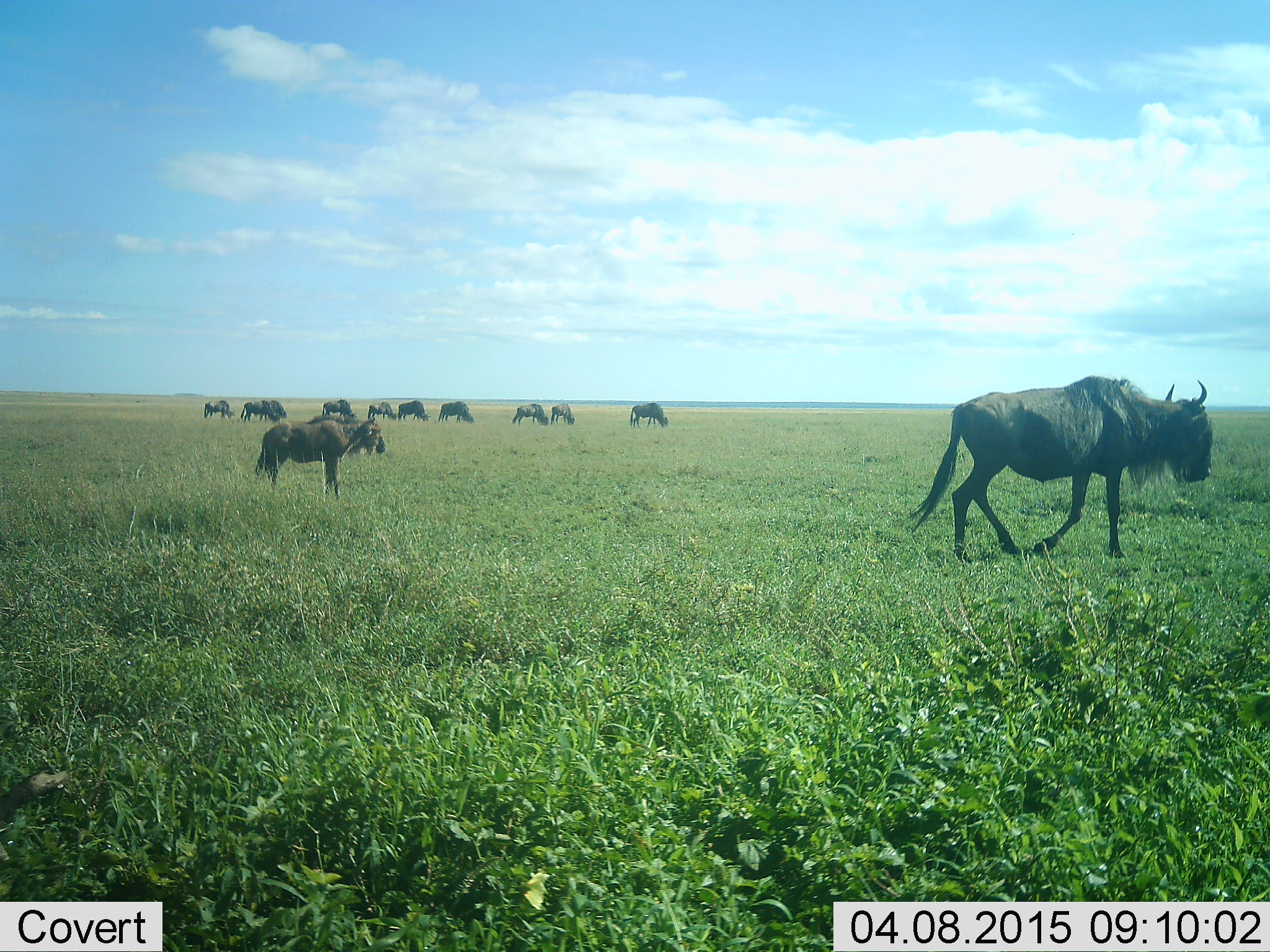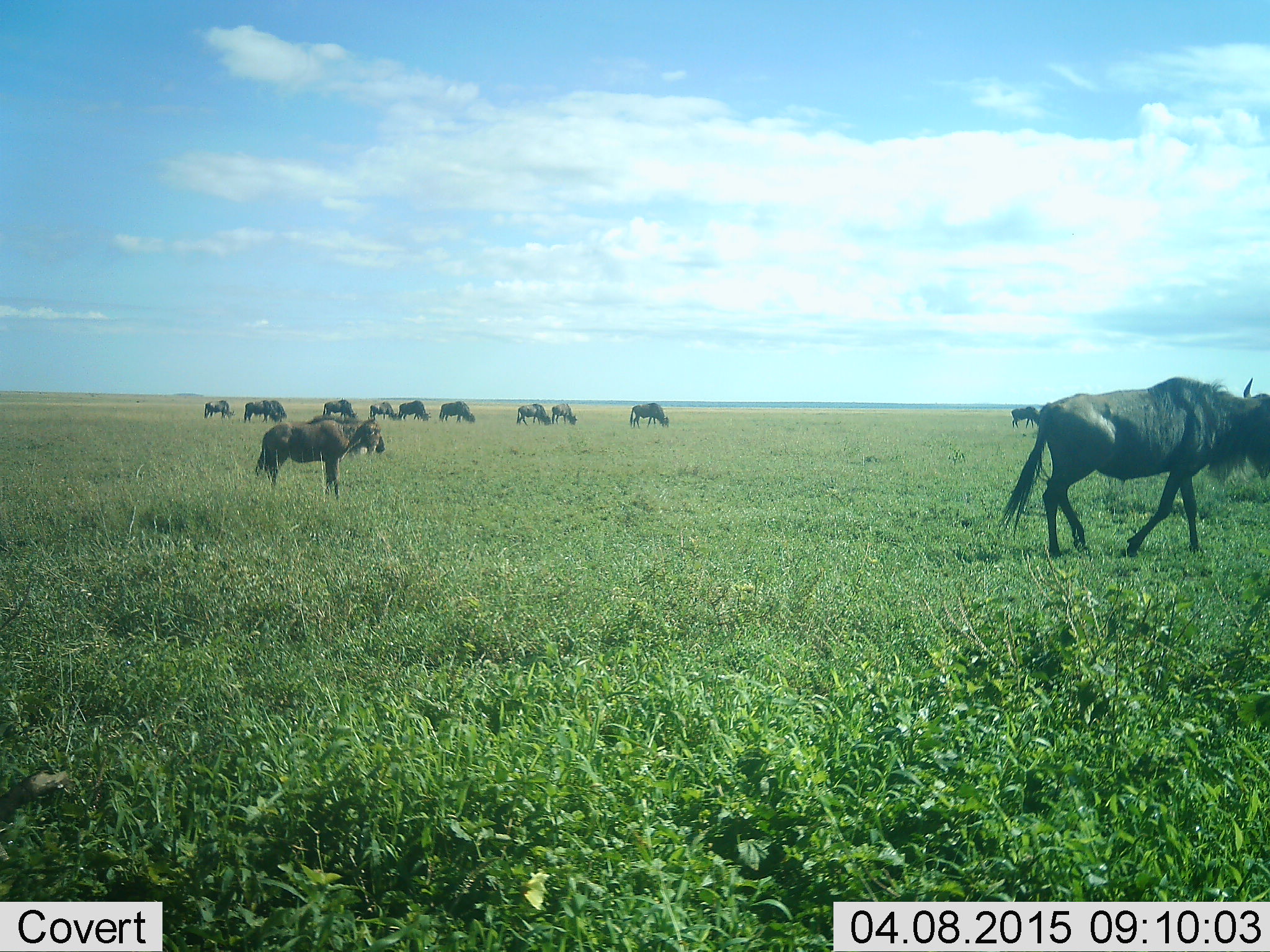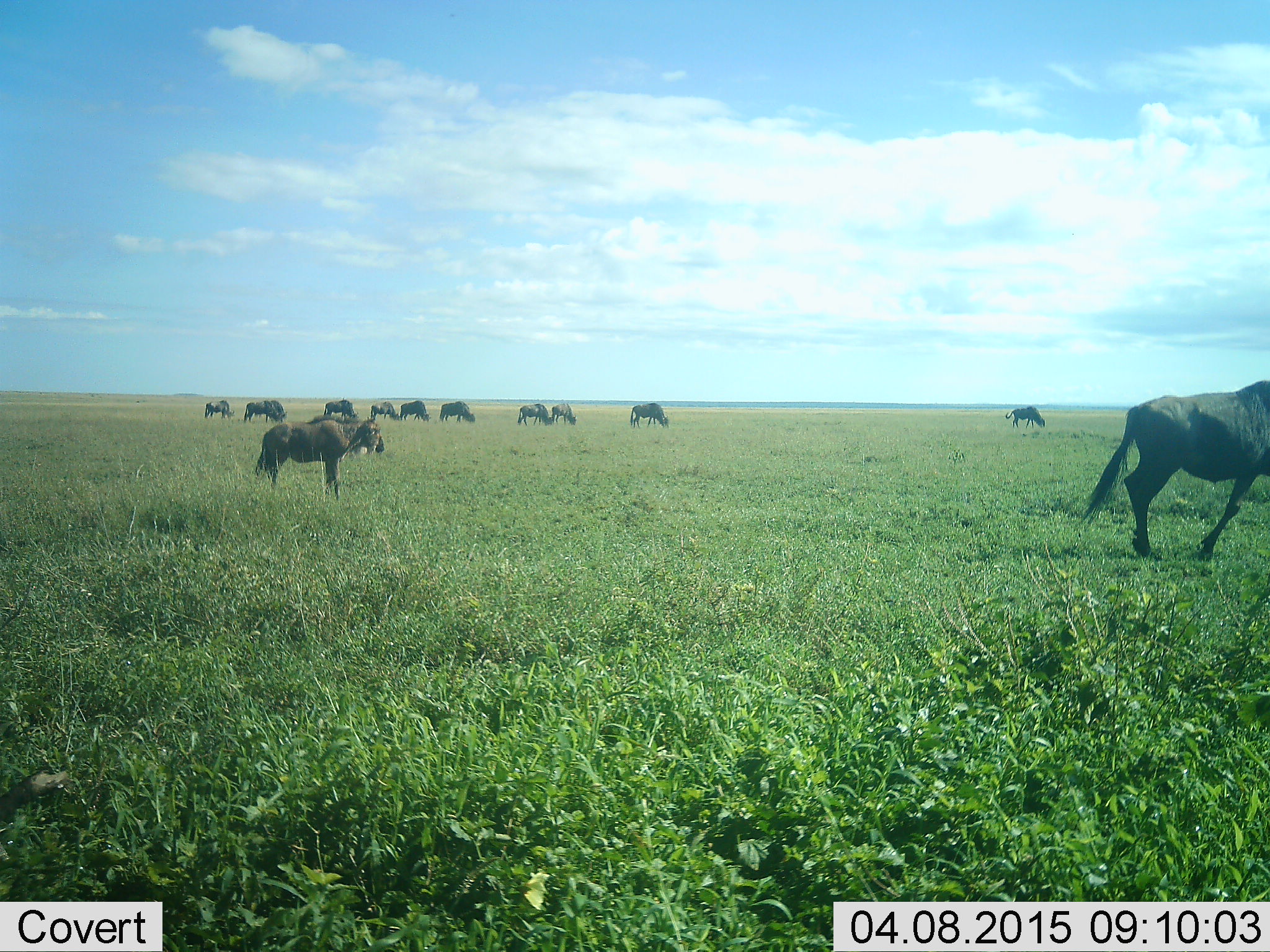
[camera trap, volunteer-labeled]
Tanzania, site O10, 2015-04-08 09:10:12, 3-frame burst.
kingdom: Animalia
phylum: Chordata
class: Mammalia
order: Artiodactyla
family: Bovidae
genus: Connochaetes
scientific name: Connochaetes taurinus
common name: blue wildebeest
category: wildebeest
Wildebeest (blue wildebeest) (Connochaetes taurinus), count 11-50. Behavior (volunteer vote fractions): standing 60%, resting 0%, moving 80%, interacting 0%. Young present (vote fraction): 30%. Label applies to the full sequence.